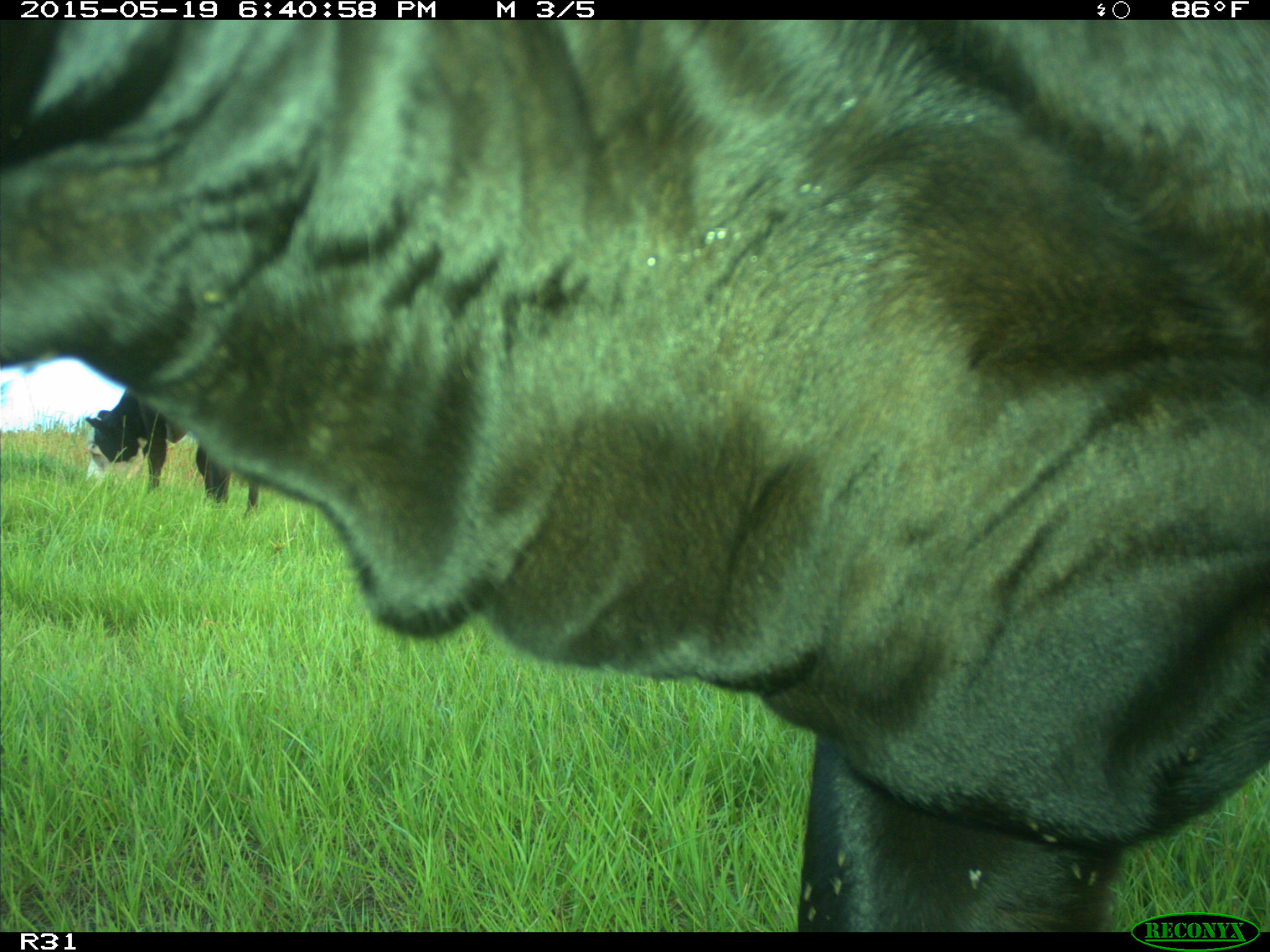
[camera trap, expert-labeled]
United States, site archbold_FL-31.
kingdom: Animalia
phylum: Chordata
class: Mammalia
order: Artiodactyla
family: Bovidae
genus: Bos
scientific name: Bos taurus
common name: domestic cow